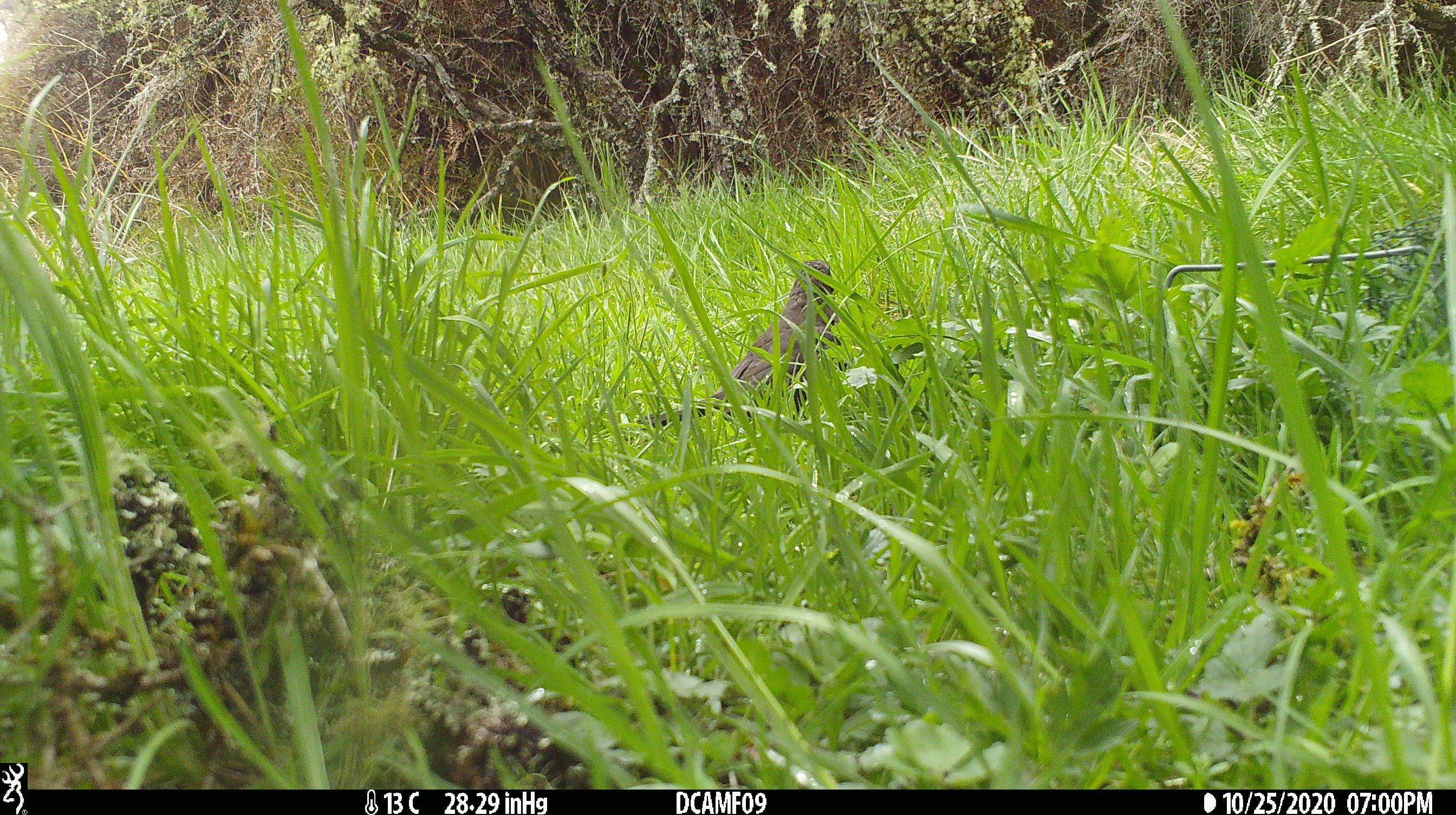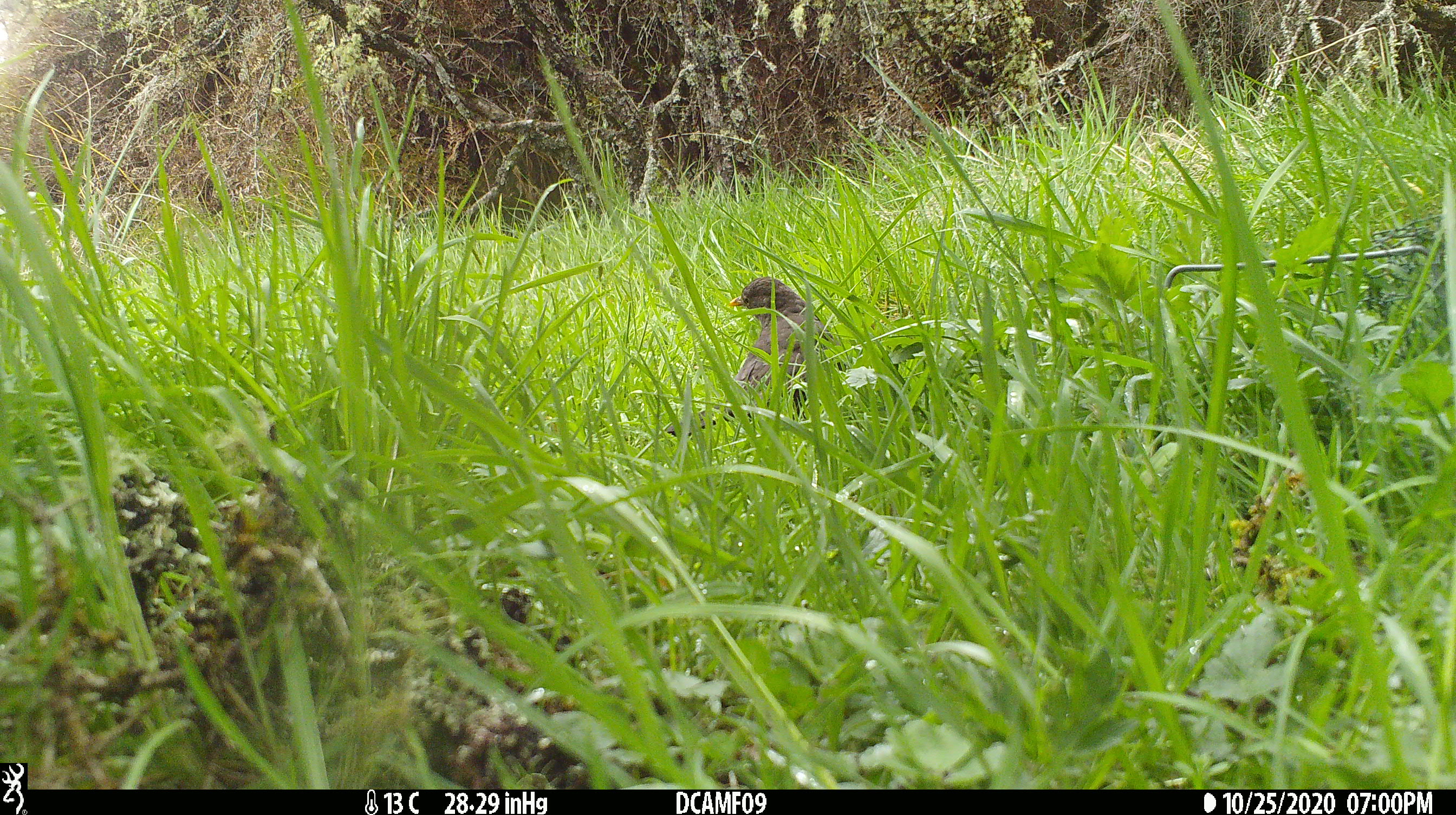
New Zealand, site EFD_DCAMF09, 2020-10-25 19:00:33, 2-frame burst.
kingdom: Animalia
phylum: Chordata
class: Aves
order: Passeriformes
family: Turdidae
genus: Turdus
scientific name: Turdus philomelos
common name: song thrush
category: thrush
Thrush (song thrush) (Turdus philomelos).